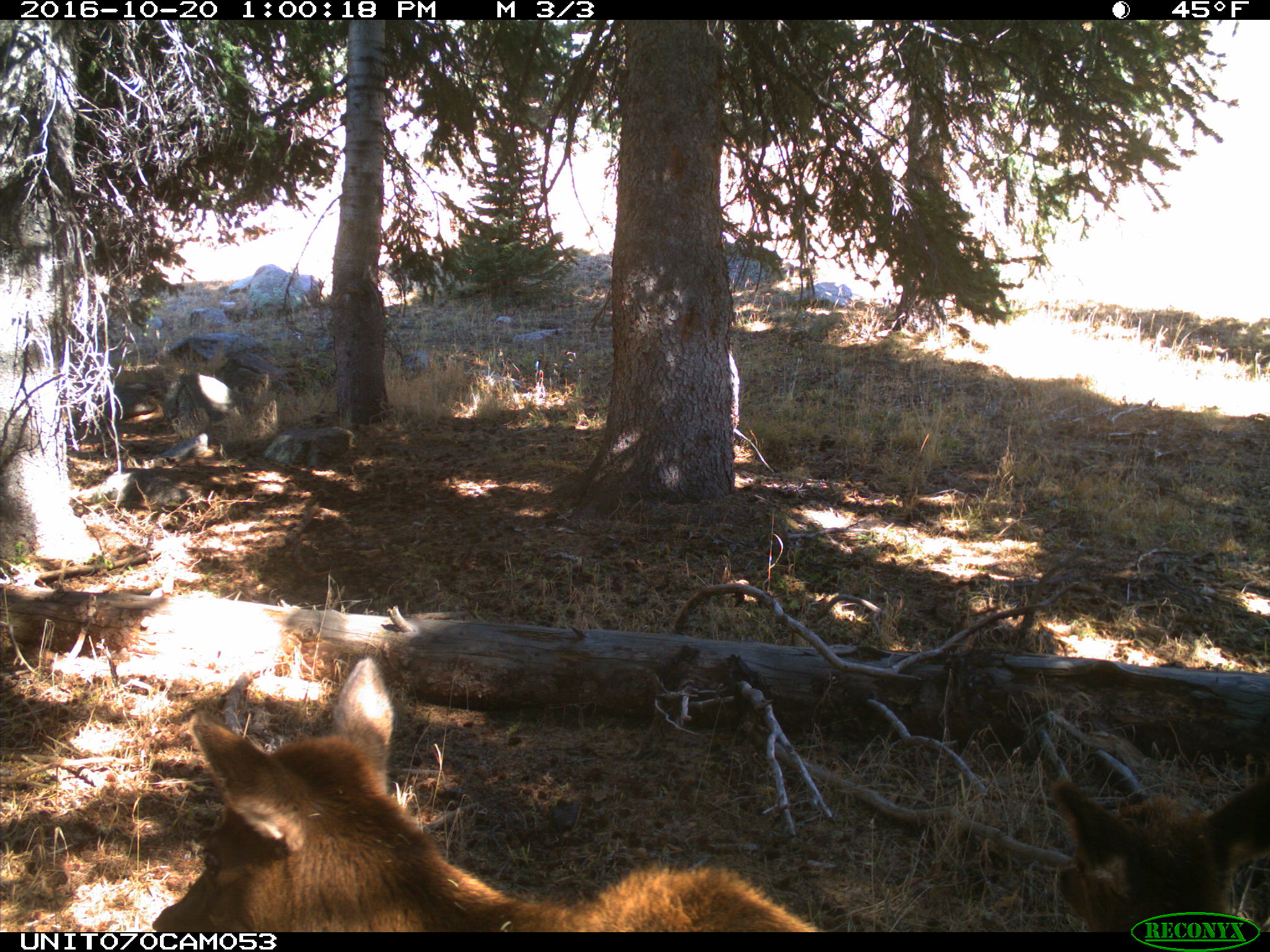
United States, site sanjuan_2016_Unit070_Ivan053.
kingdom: Animalia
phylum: Chordata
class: Mammalia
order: Artiodactyla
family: Cervidae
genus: Cervus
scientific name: Cervus elaphus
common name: red deer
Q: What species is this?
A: Cervus elaphus (red deer).